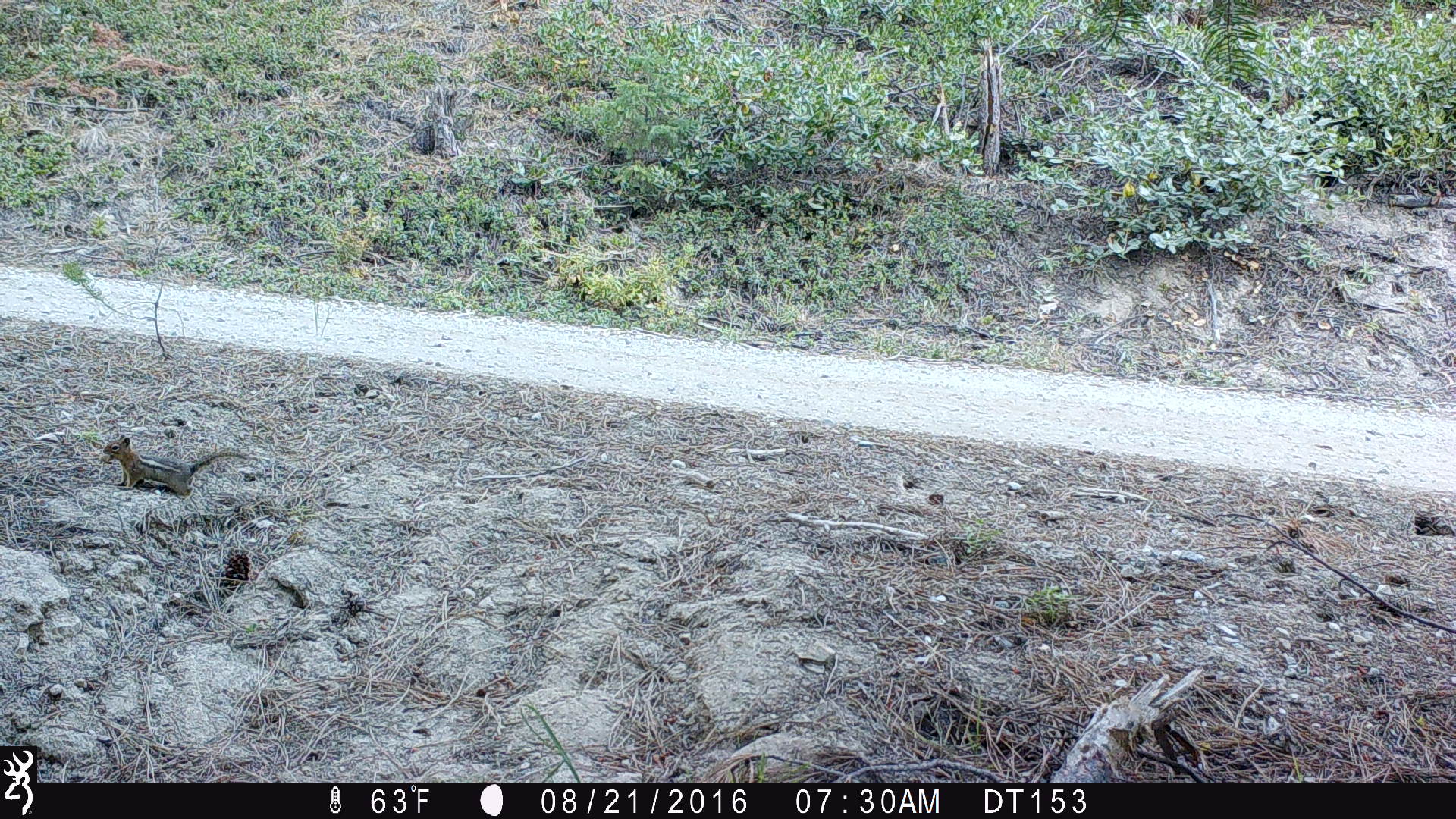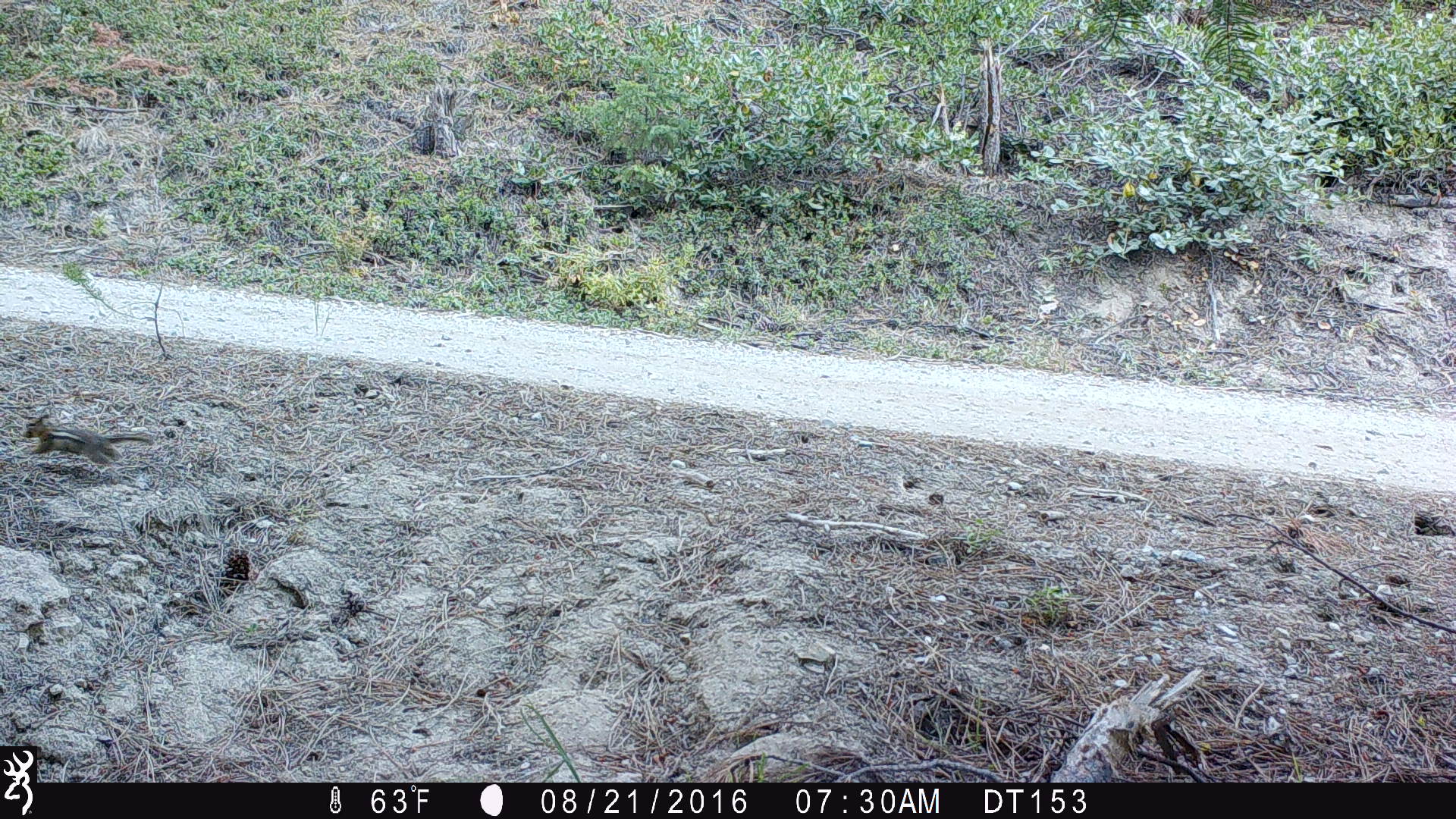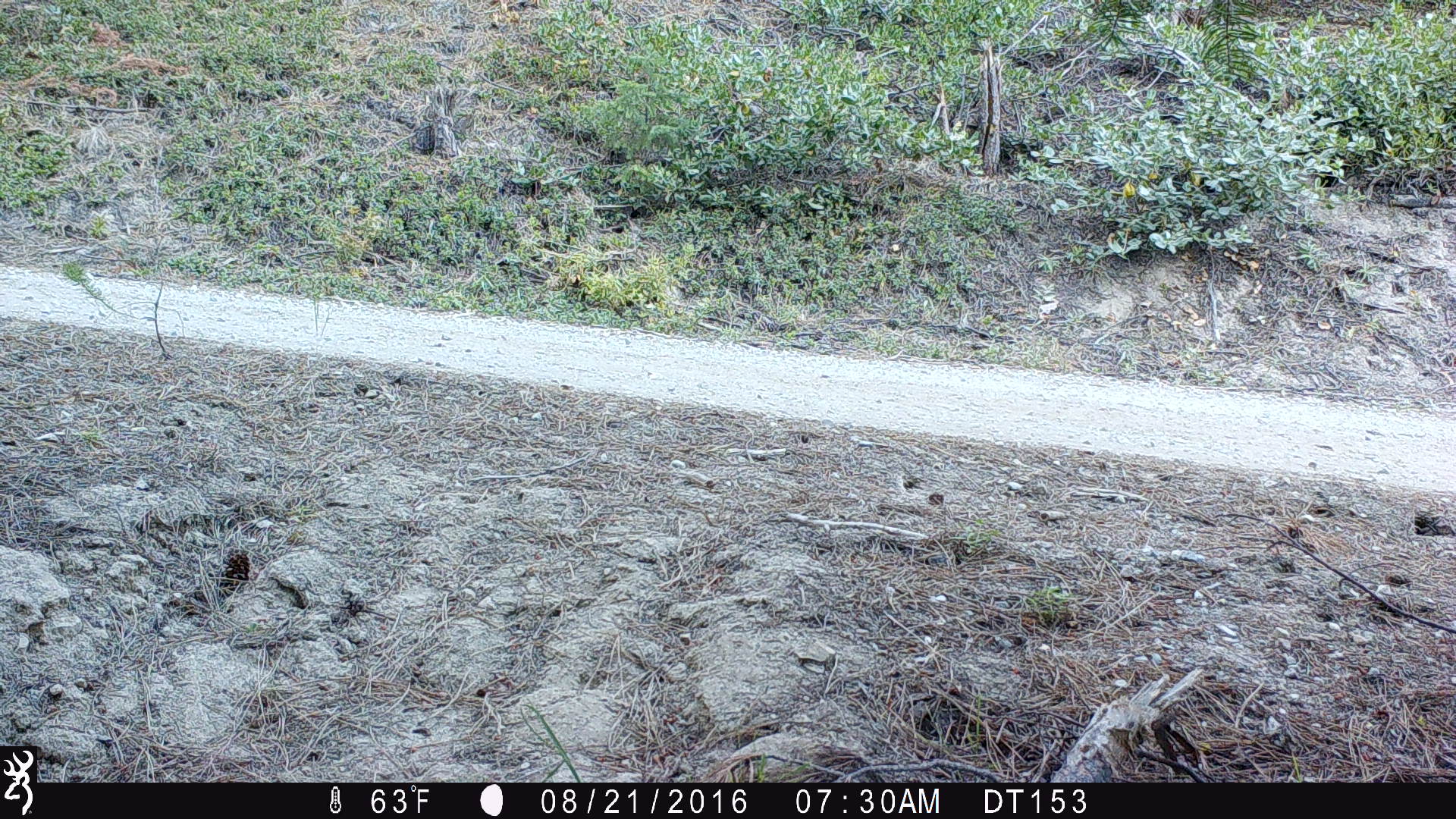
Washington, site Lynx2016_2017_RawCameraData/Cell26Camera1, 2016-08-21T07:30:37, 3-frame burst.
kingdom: Animalia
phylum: Chordata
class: Mammalia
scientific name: Mammalia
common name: small mammal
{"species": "small mammal (Mammalia)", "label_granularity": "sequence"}